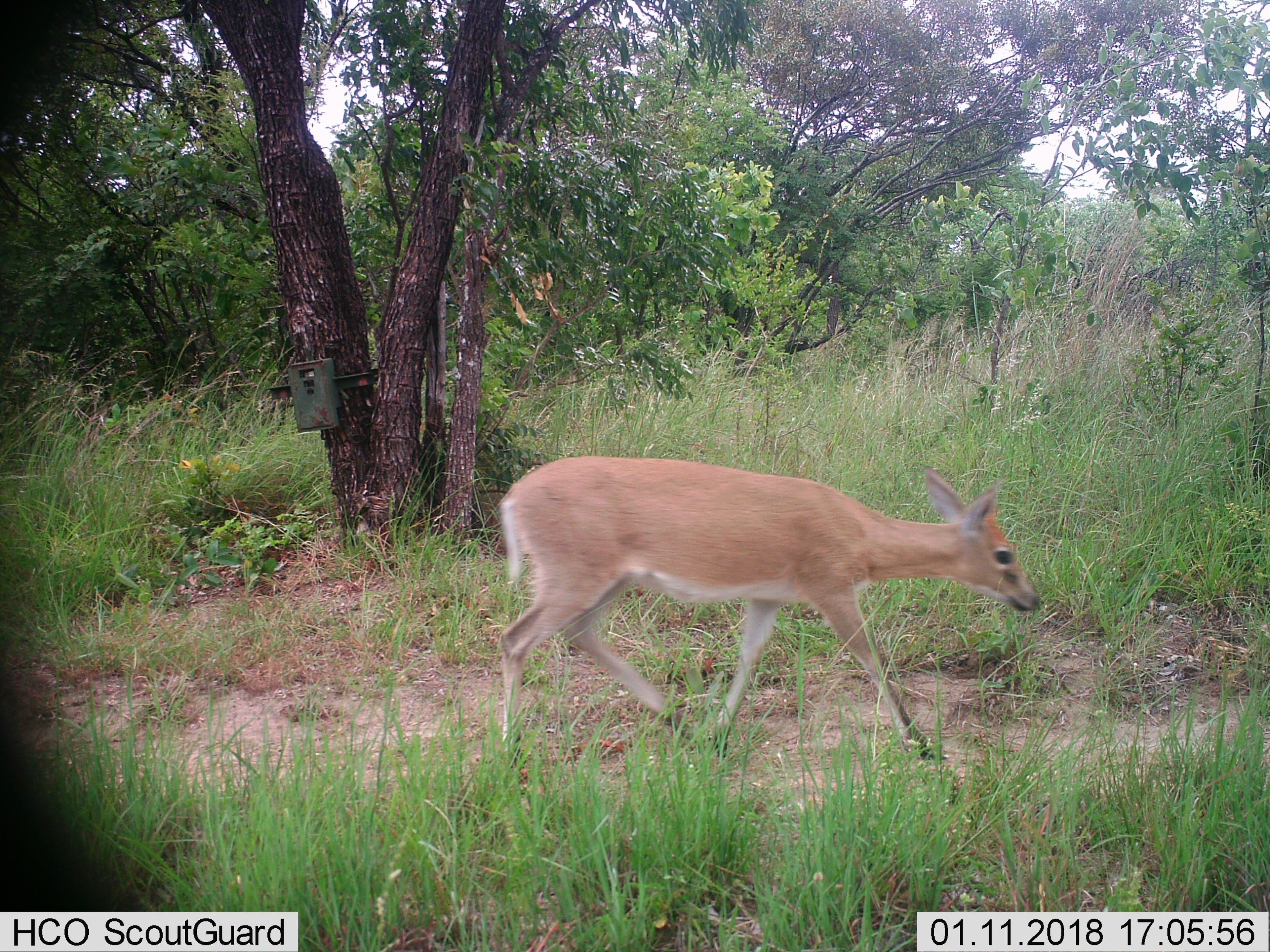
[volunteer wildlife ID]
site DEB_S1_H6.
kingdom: Animalia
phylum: Chordata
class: Mammalia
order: Artiodactyla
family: Bovidae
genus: Sylvicapra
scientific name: Sylvicapra grimmia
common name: common duiker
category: duikercommongrey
Duikercommongrey (common duiker) (Sylvicapra grimmia), count 1. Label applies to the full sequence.